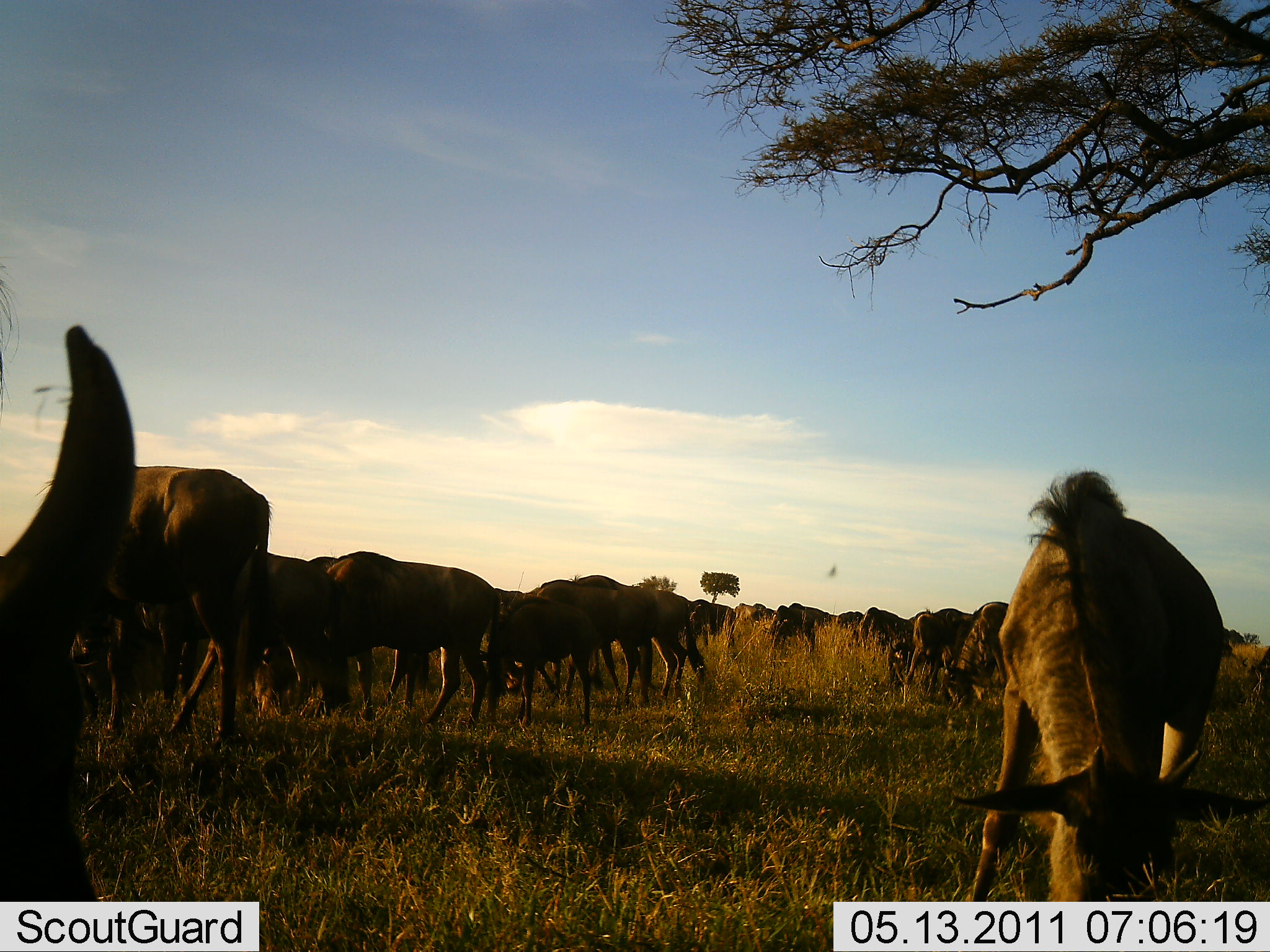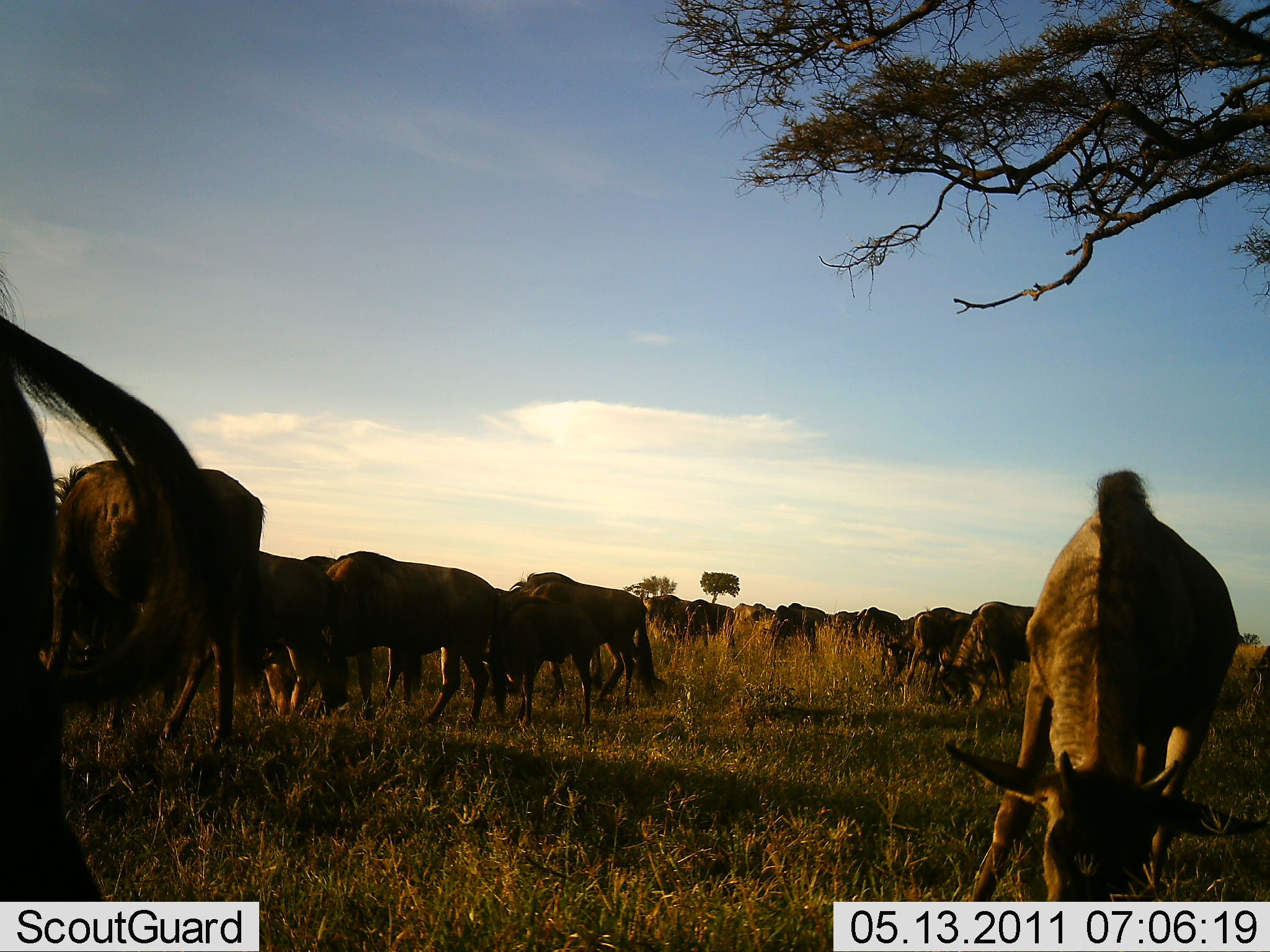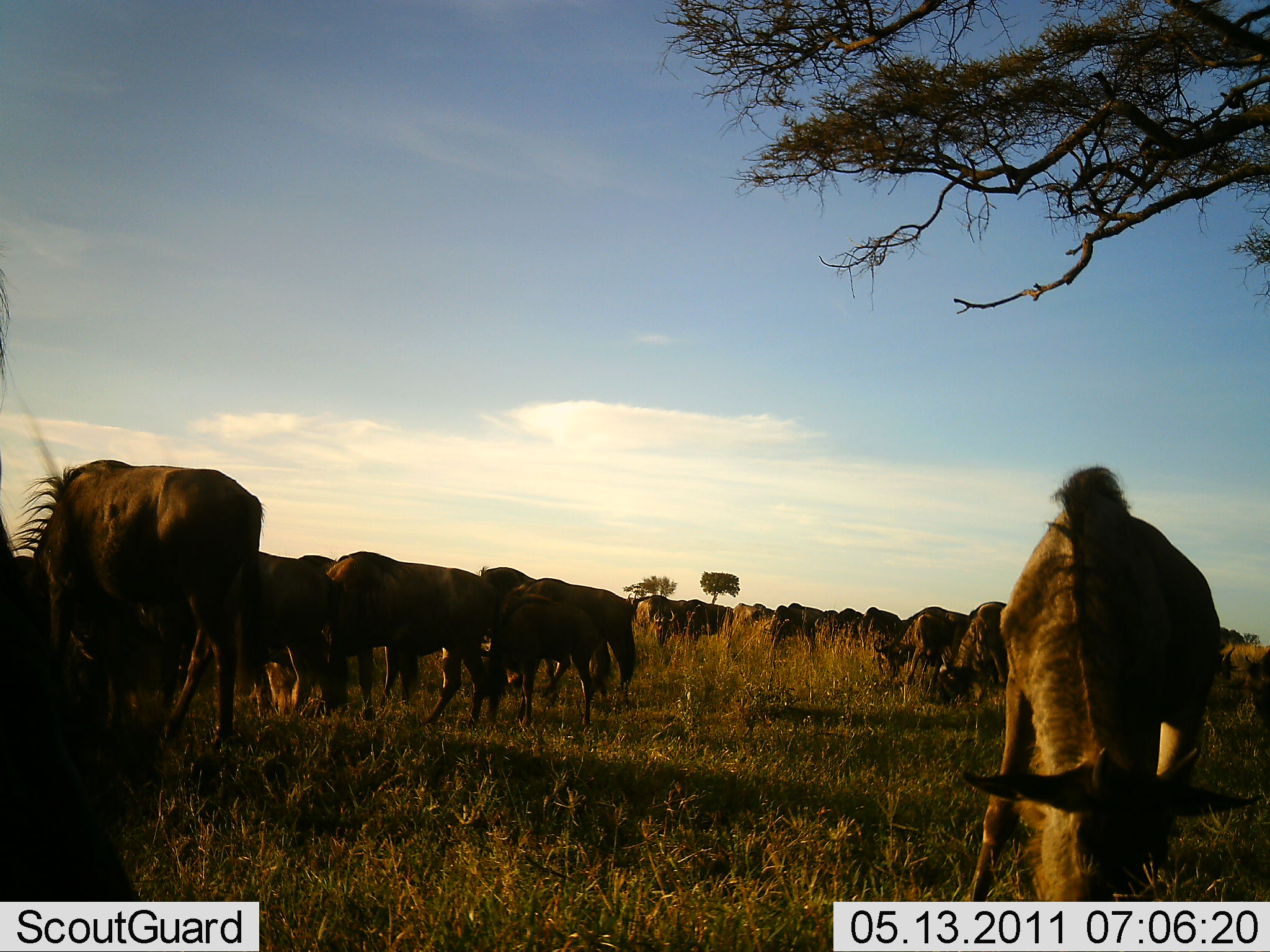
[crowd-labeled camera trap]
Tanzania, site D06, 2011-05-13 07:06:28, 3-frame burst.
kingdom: Animalia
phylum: Chordata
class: Mammalia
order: Artiodactyla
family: Bovidae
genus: Connochaetes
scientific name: Connochaetes taurinus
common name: blue wildebeest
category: wildebeest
Wildebeest (blue wildebeest) (Connochaetes taurinus), count 11-50. Behavior (volunteer vote fractions): standing 64%, resting 0%, moving 36%, interacting 0%. Young present (vote fraction): 9%. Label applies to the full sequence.